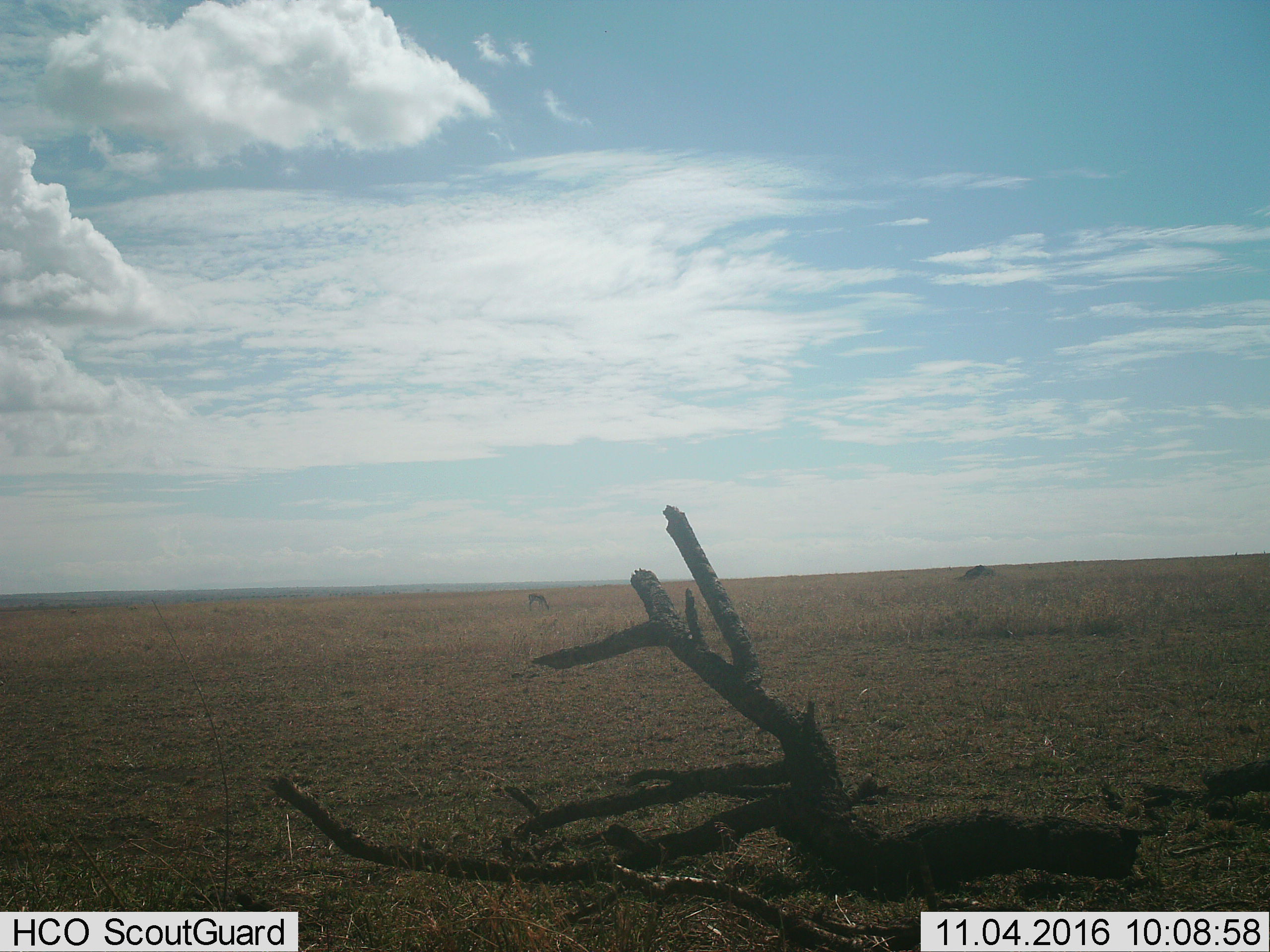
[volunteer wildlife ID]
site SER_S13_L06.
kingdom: Animalia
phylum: Chordata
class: Mammalia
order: Artiodactyla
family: Bovidae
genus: Eudorcas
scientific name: Eudorcas thomsonii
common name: thomson's gazelle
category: gazellethomsons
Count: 1.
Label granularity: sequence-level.